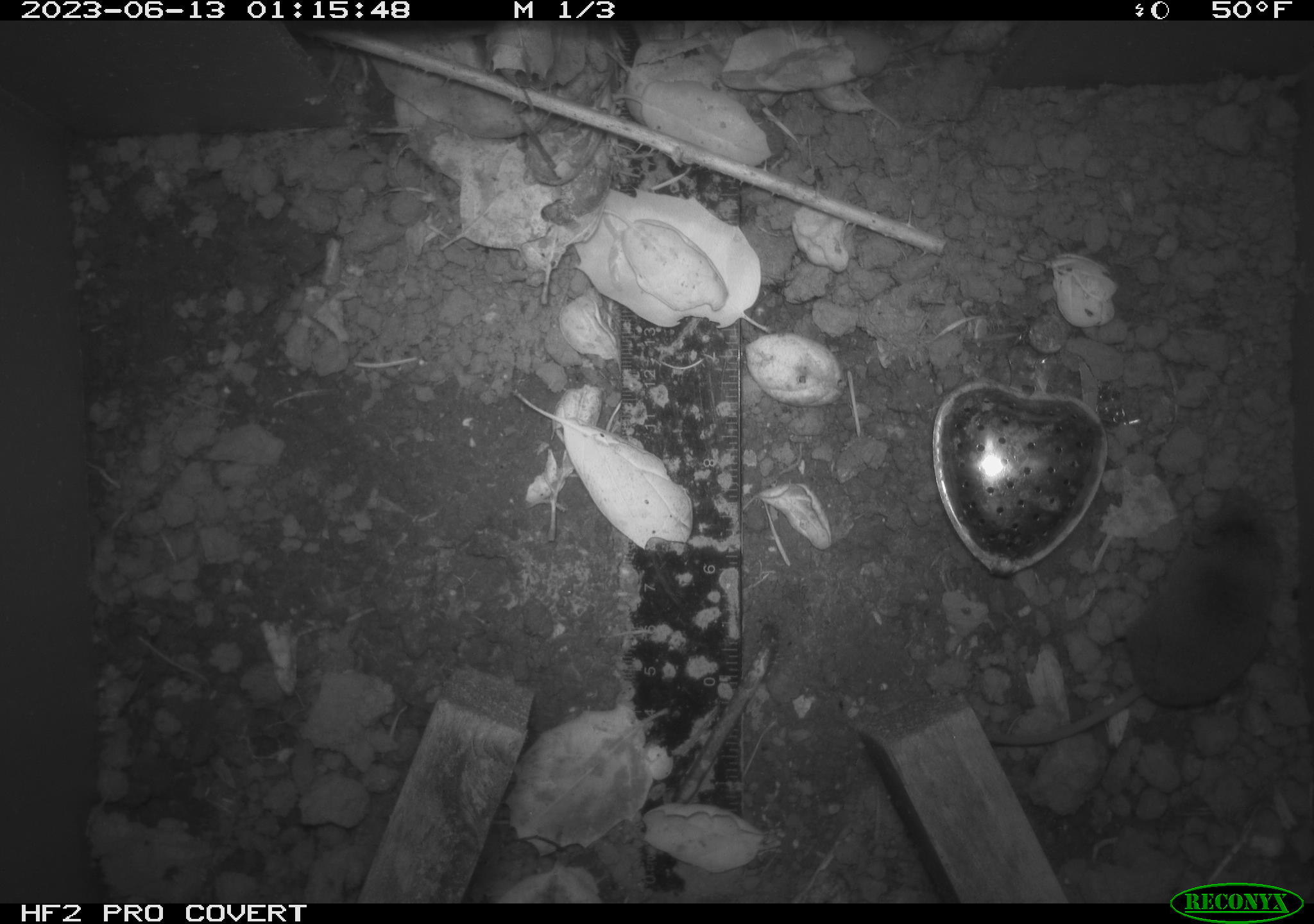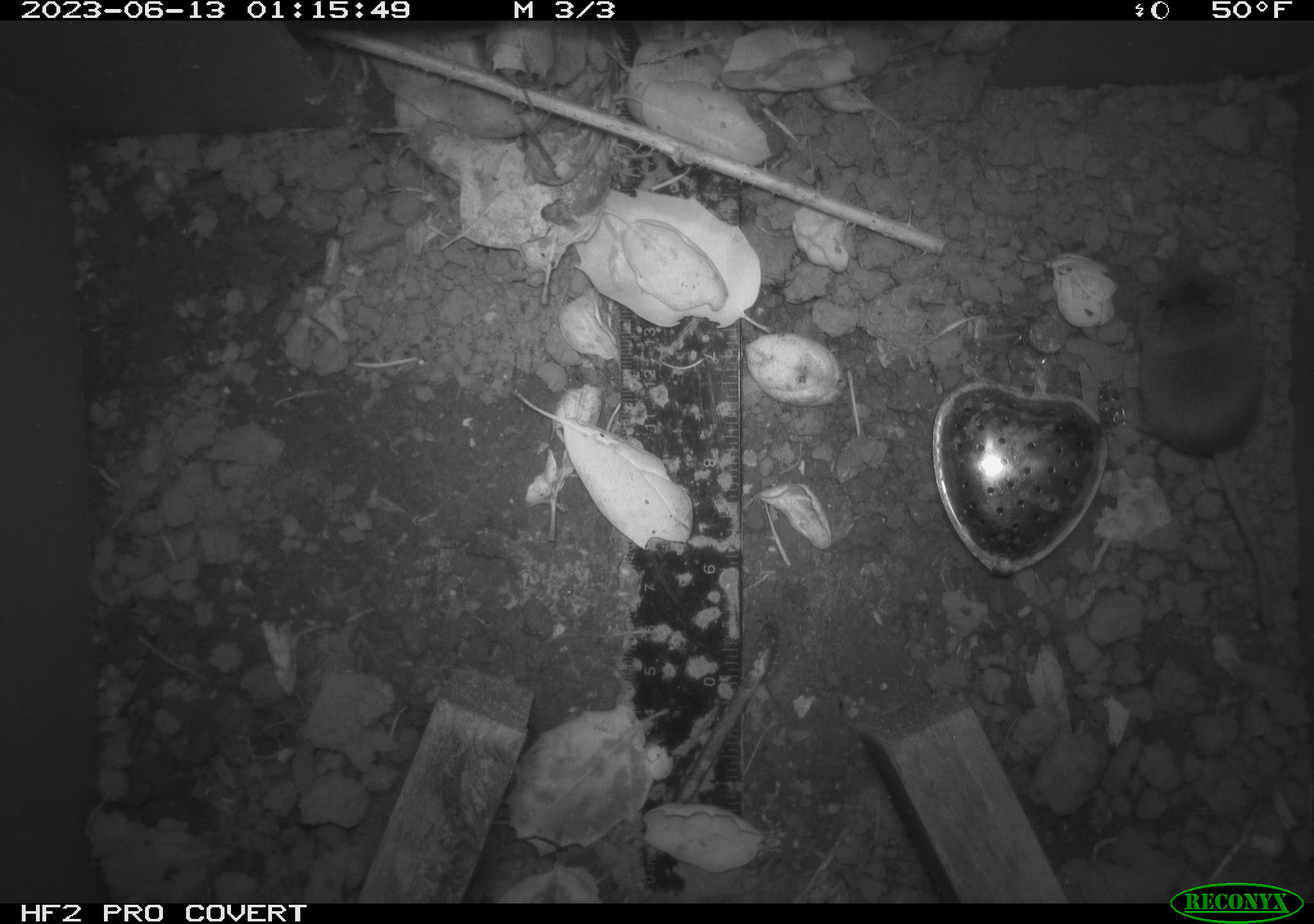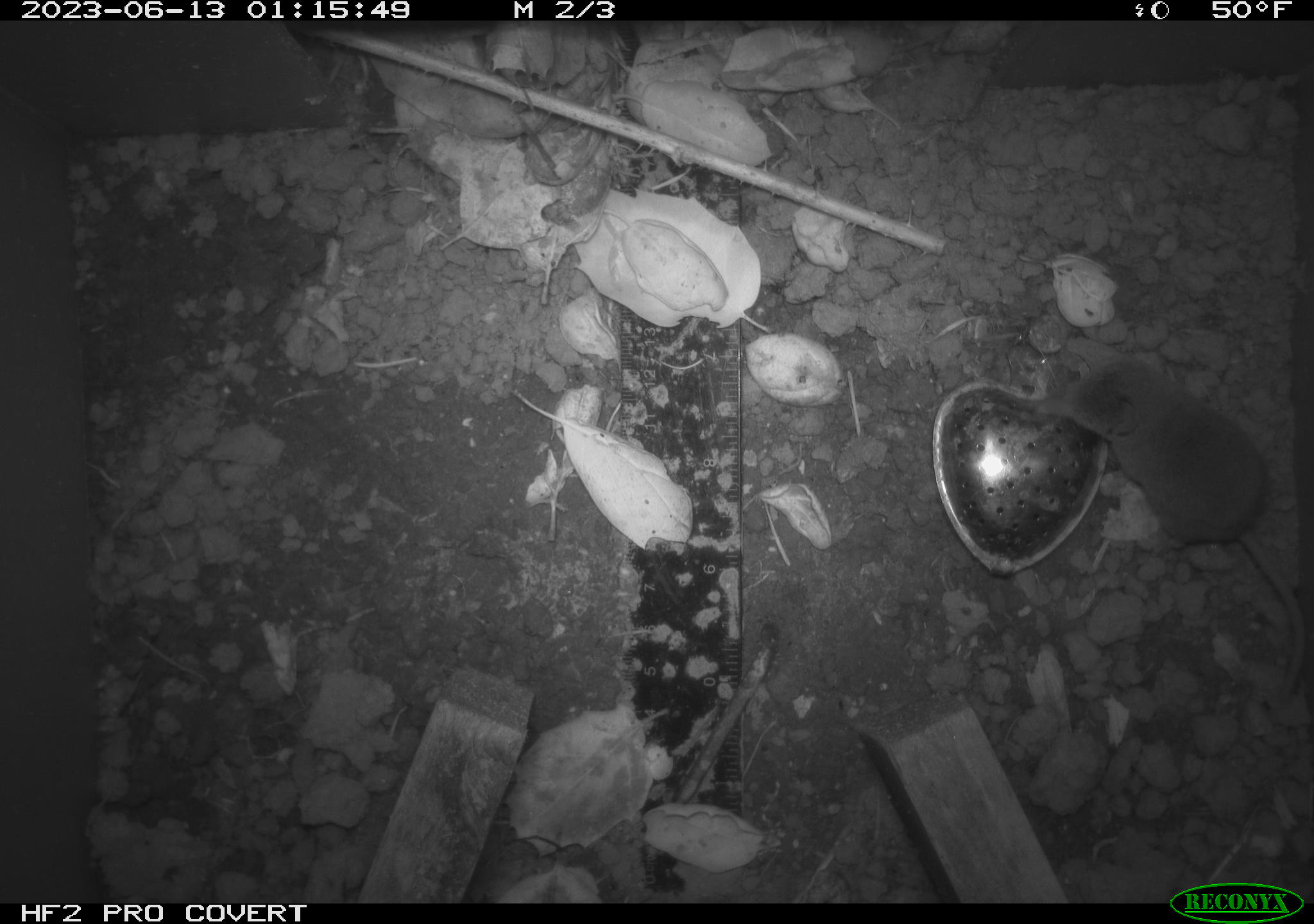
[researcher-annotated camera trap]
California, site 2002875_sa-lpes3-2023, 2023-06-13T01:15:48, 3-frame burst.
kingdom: Animalia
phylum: Chordata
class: Mammalia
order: Eulipotyphla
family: Soricidae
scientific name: Soricidae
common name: shrews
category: soricidae family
Soricidae family (shrews) (Soricidae).